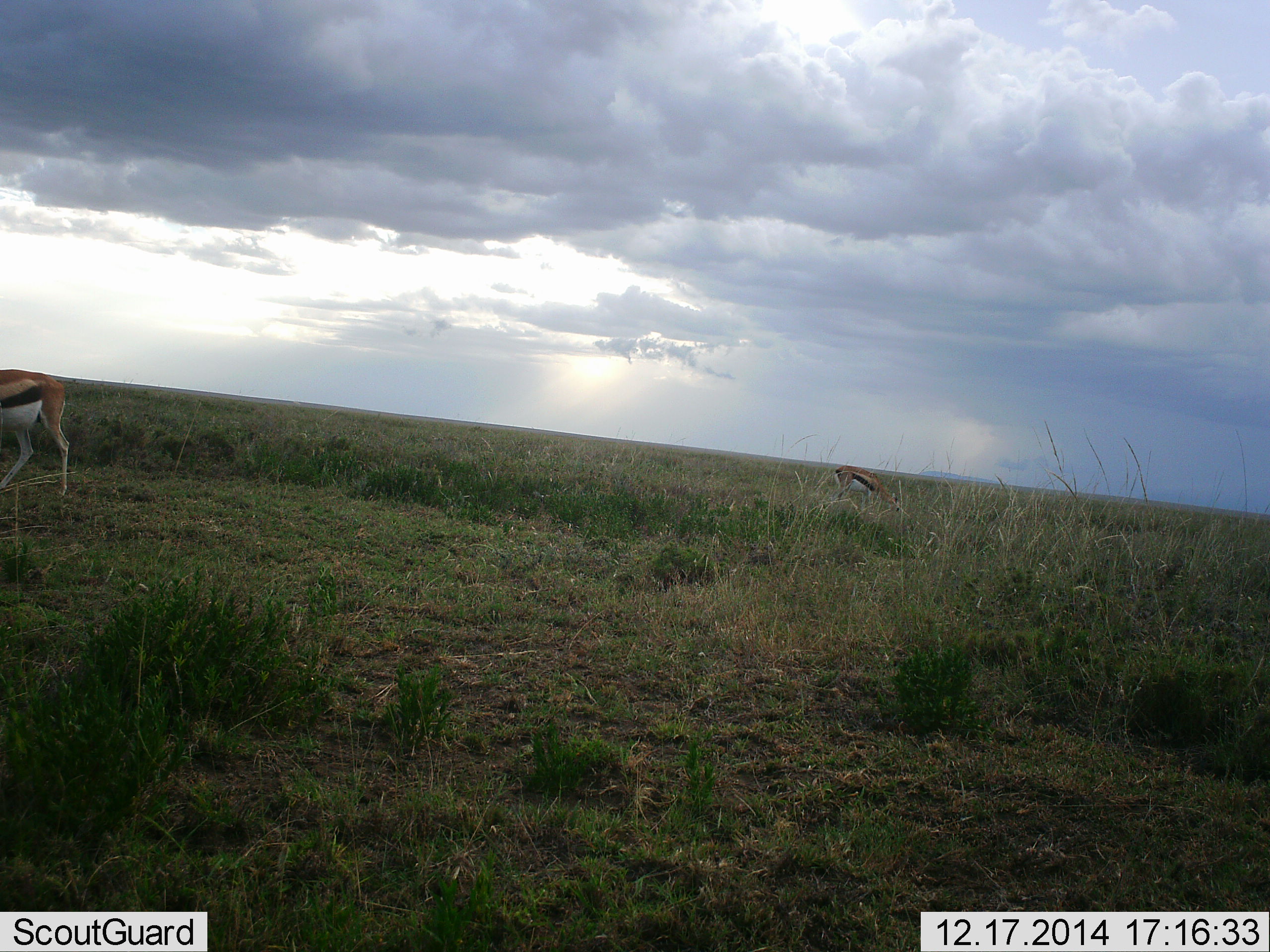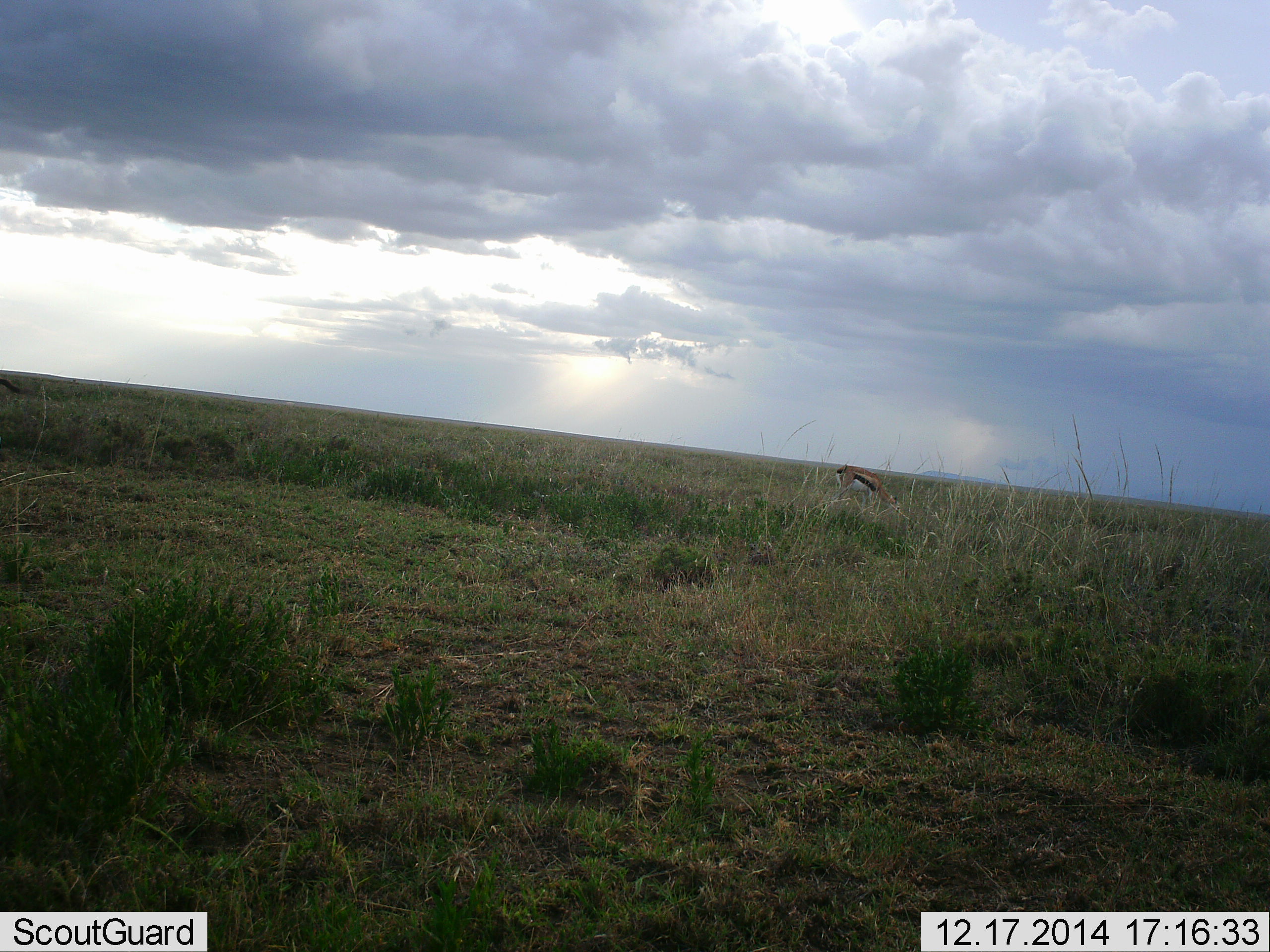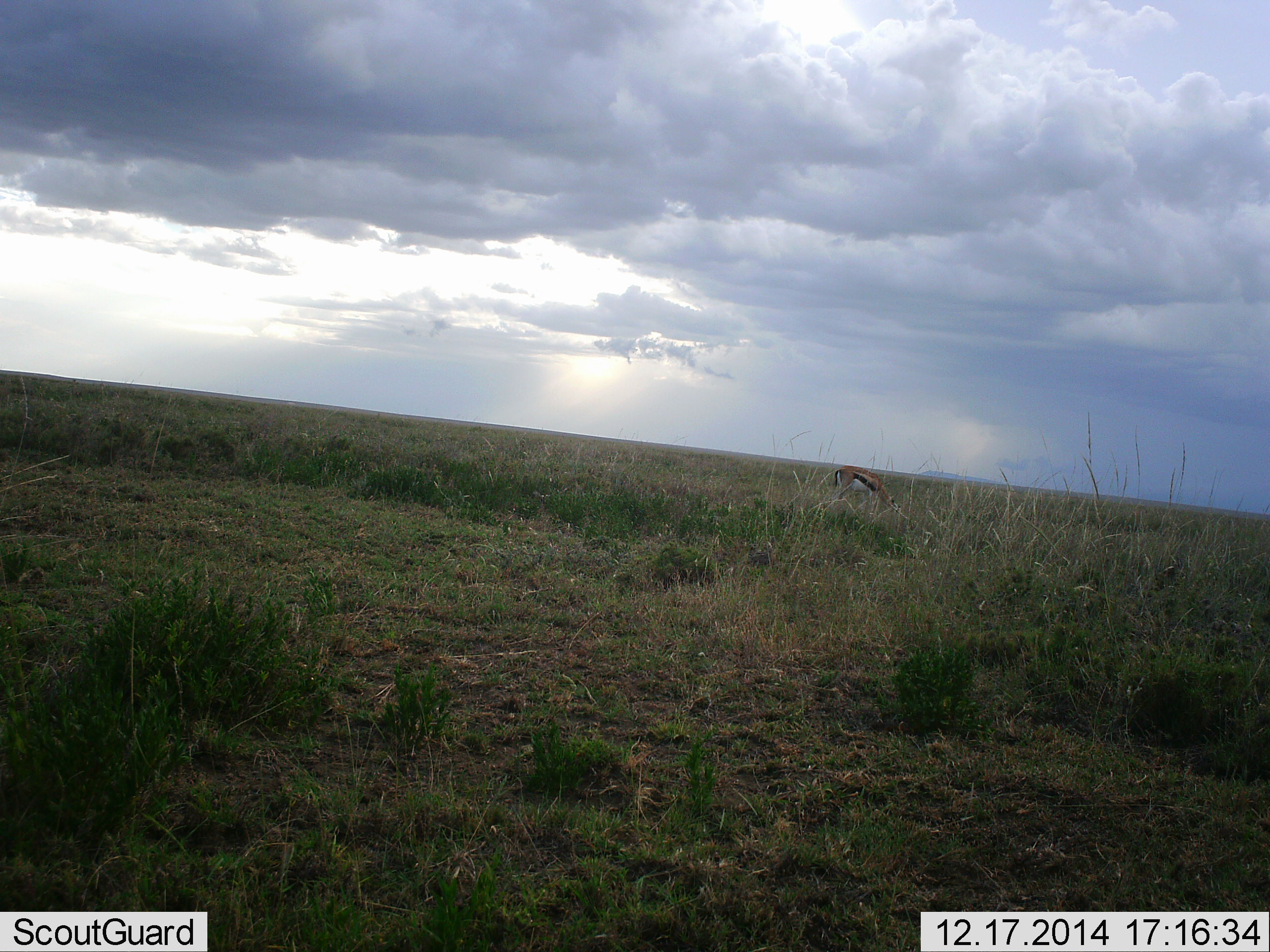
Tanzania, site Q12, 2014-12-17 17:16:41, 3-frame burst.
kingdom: Animalia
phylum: Chordata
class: Mammalia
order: Artiodactyla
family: Bovidae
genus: Eudorcas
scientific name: Eudorcas thomsonii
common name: thomson's gazelle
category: gazellethomsons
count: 2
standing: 40%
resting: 0%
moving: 50%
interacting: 0%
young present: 0%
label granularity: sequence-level